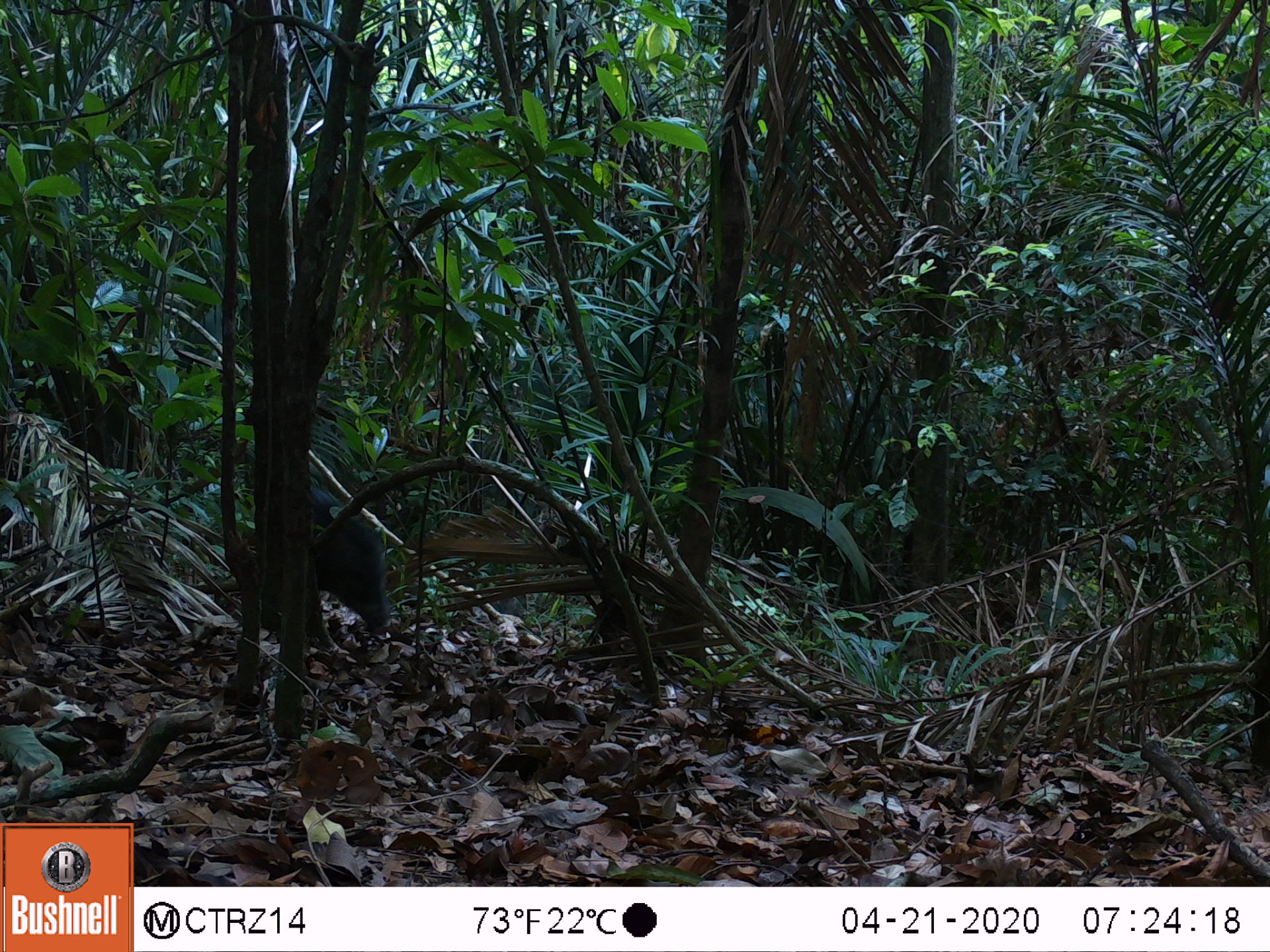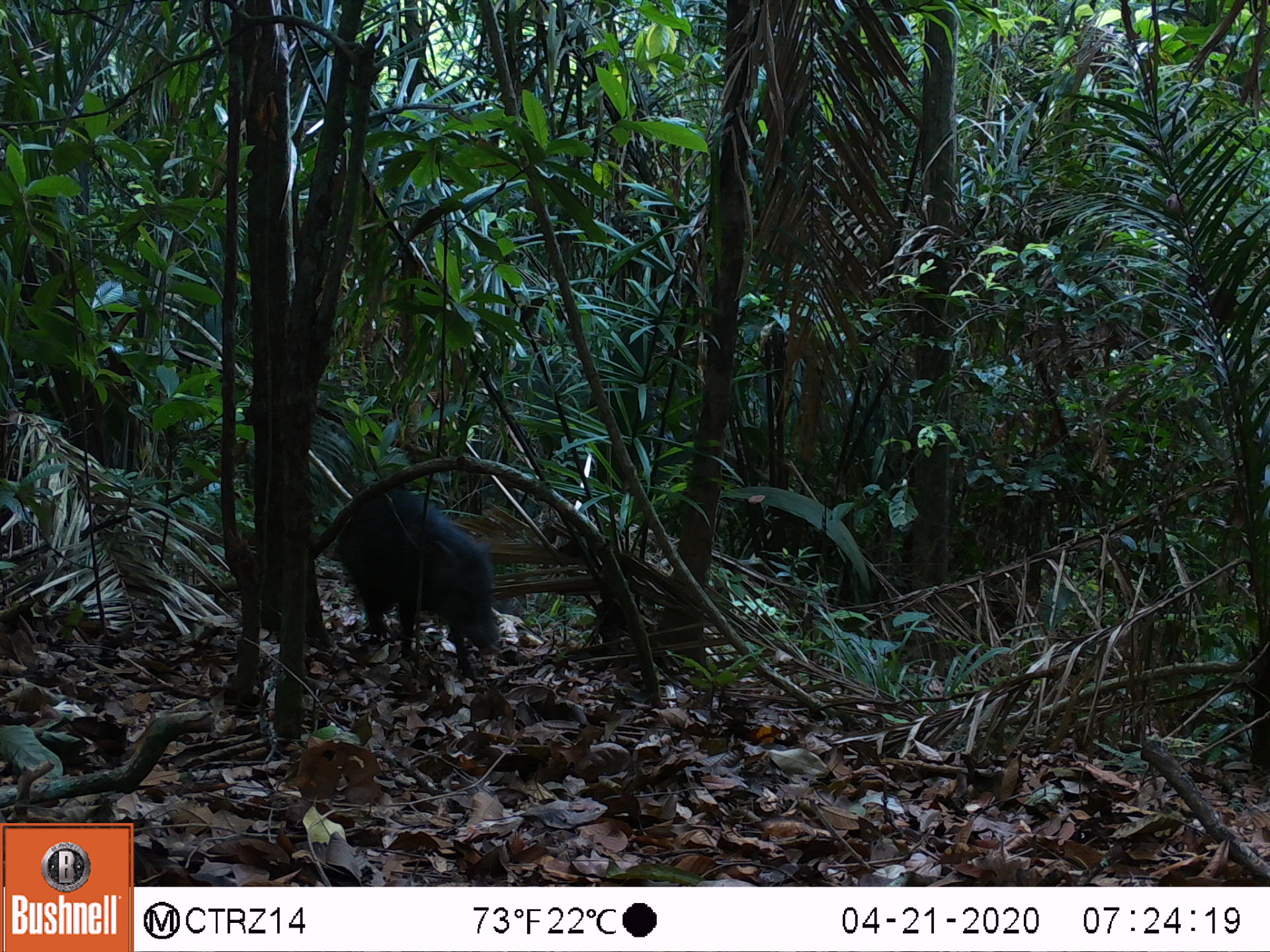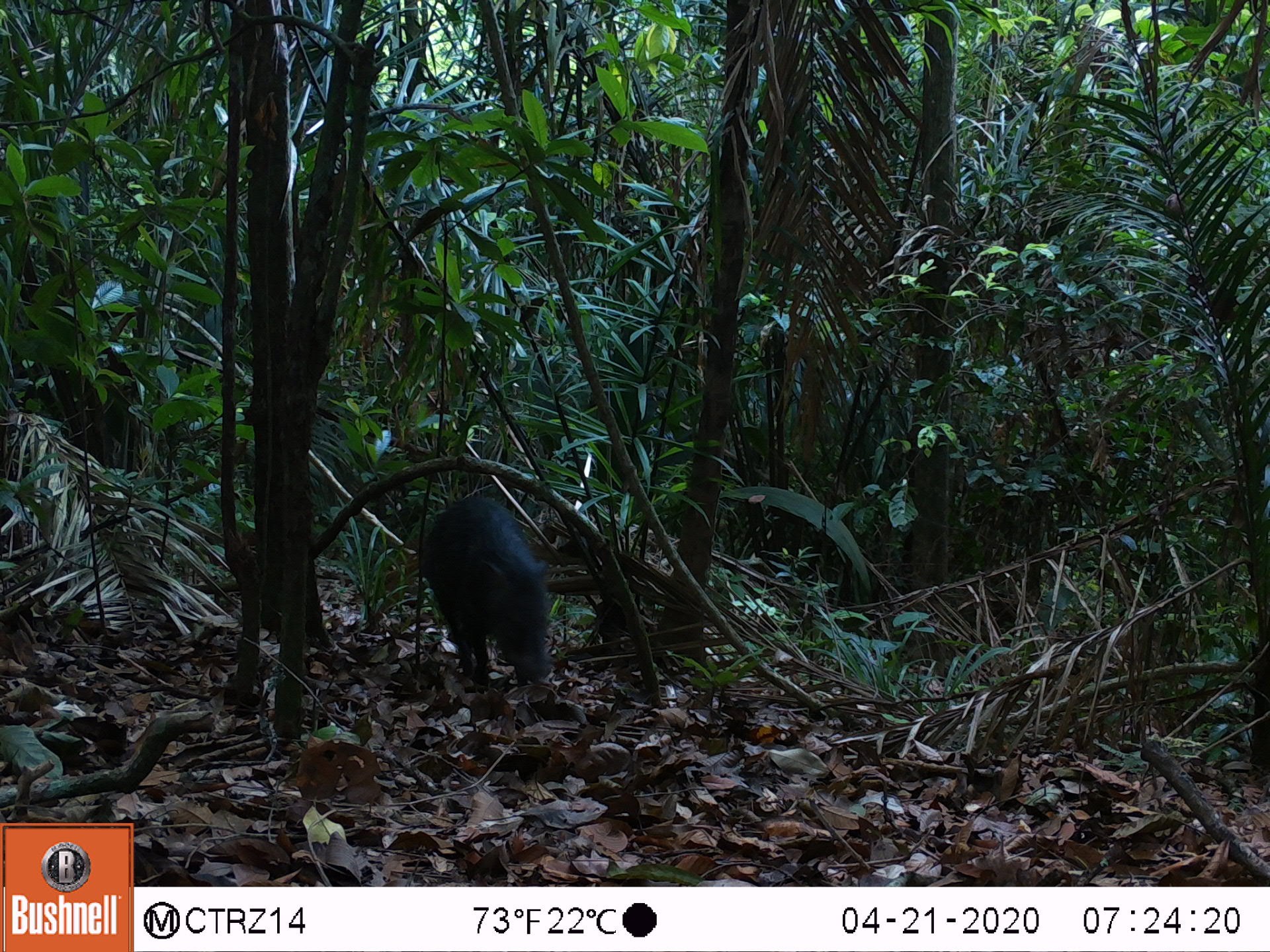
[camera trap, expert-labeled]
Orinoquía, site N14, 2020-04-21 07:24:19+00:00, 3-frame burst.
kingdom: Animalia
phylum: Chordata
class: Mammalia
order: Artiodactyla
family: Tayassuidae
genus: Pecari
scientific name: Pecari tajacu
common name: collared peccary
Collared peccary (Pecari tajacu).